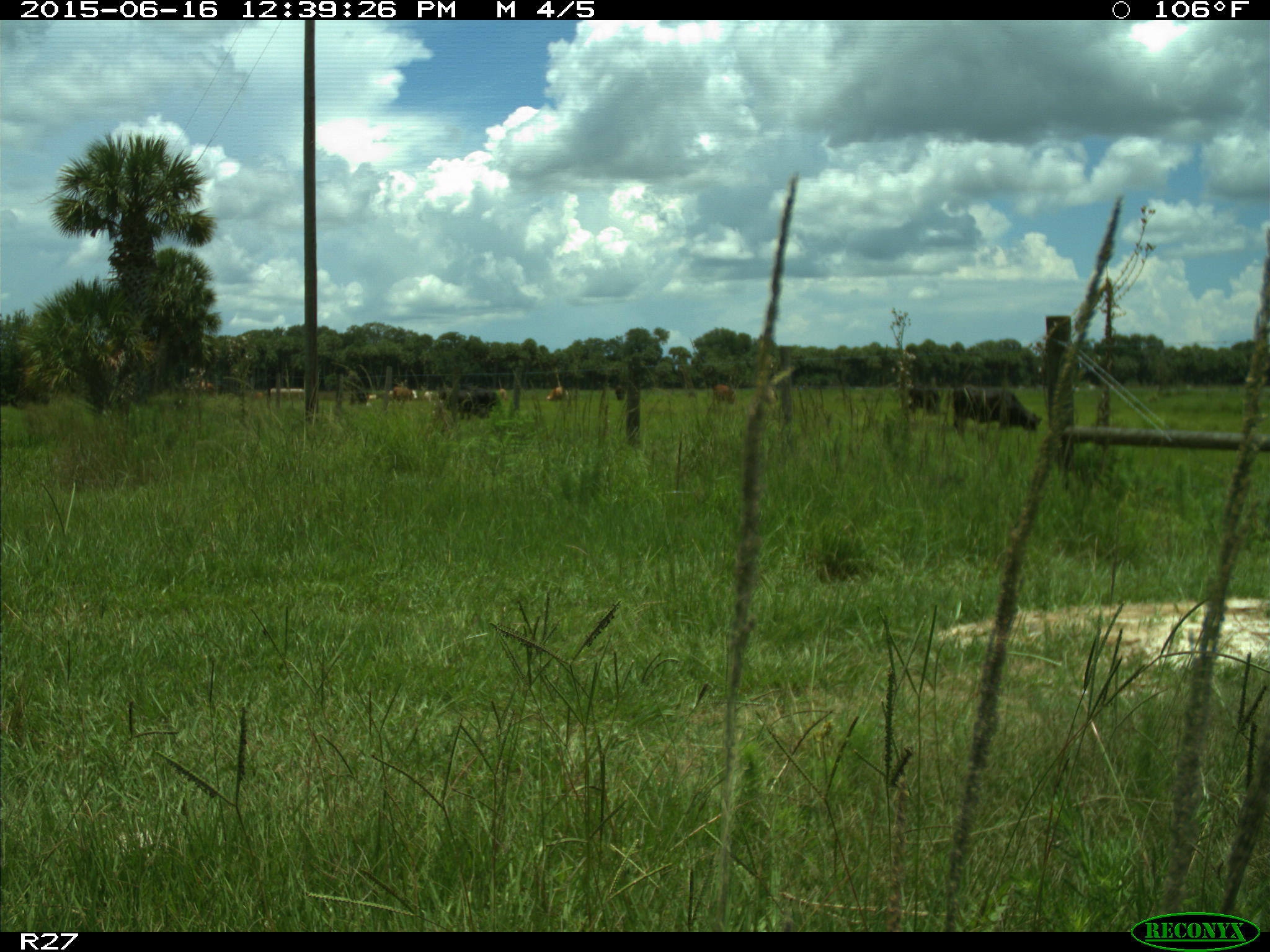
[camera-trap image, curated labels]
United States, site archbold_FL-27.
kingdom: Animalia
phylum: Chordata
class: Mammalia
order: Artiodactyla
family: Bovidae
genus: Bos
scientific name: Bos taurus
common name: domestic cow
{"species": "Bos taurus (domestic cow)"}